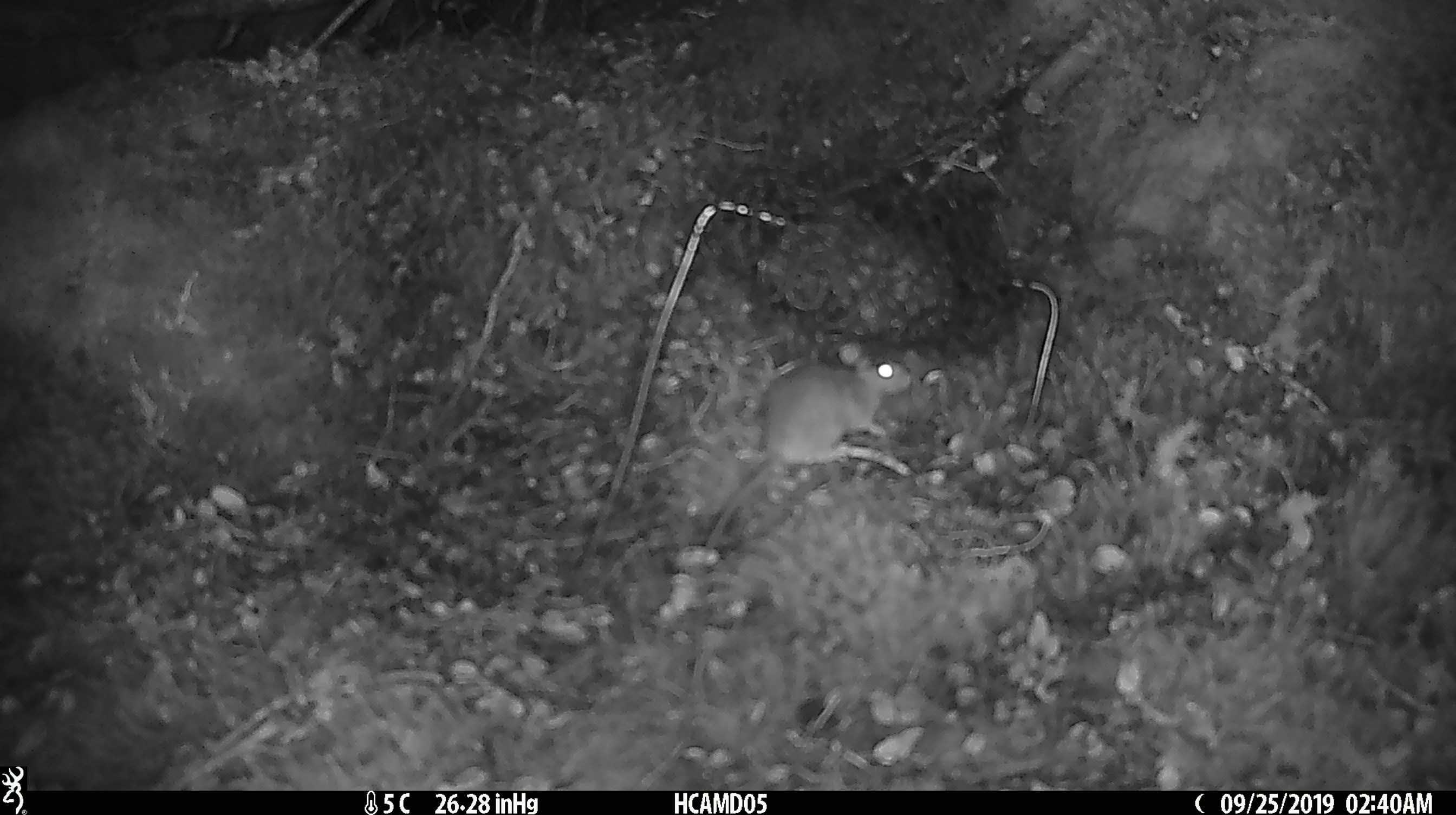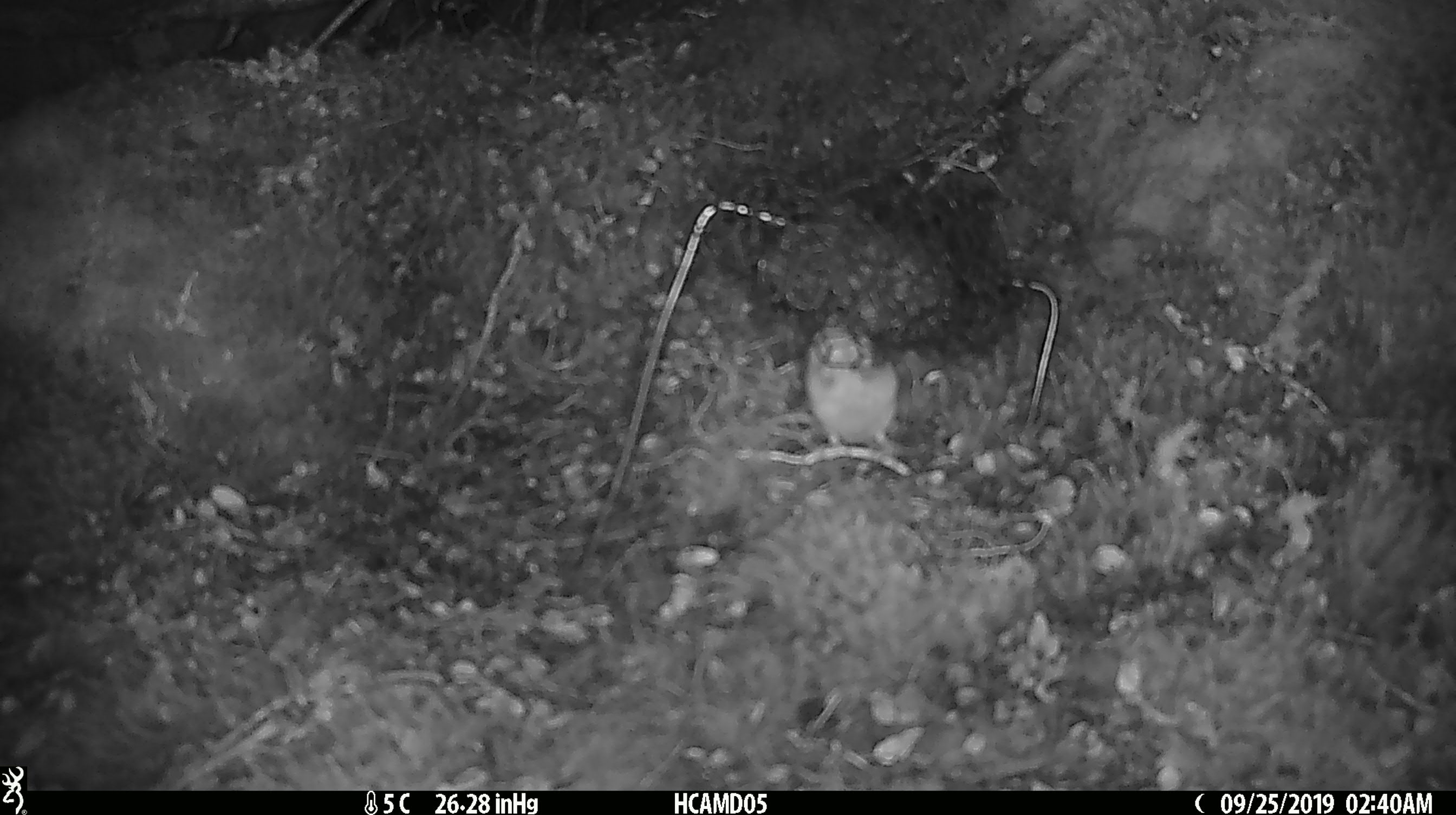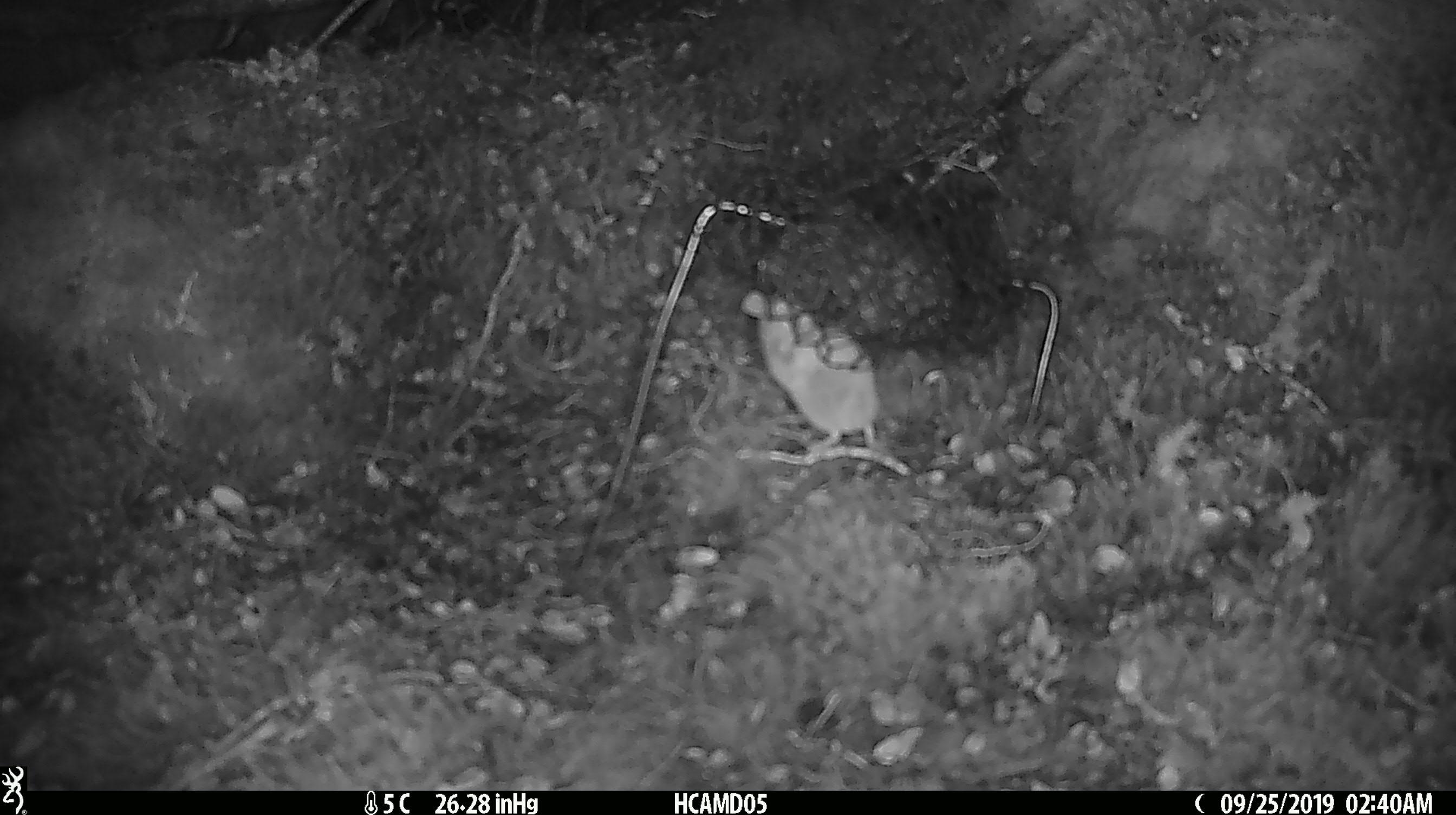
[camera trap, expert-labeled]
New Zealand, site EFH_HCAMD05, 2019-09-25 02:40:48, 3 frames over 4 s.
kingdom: Animalia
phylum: Chordata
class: Mammalia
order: Rodentia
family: Muridae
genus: Mus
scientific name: Mus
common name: mouse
Mouse (Mus).